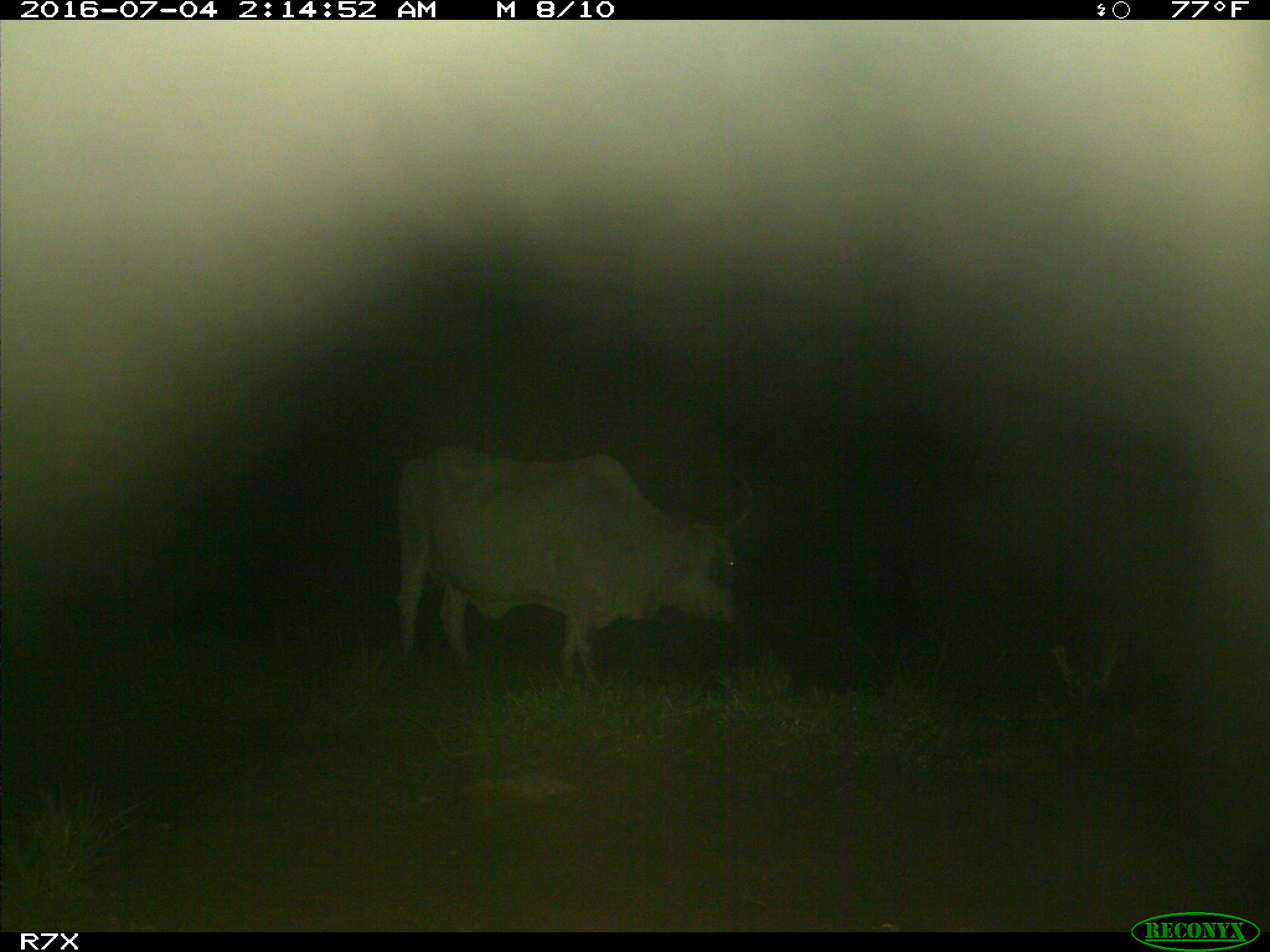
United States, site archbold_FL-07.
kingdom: Animalia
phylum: Chordata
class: Mammalia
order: Artiodactyla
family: Bovidae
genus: Bos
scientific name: Bos taurus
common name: domestic cow